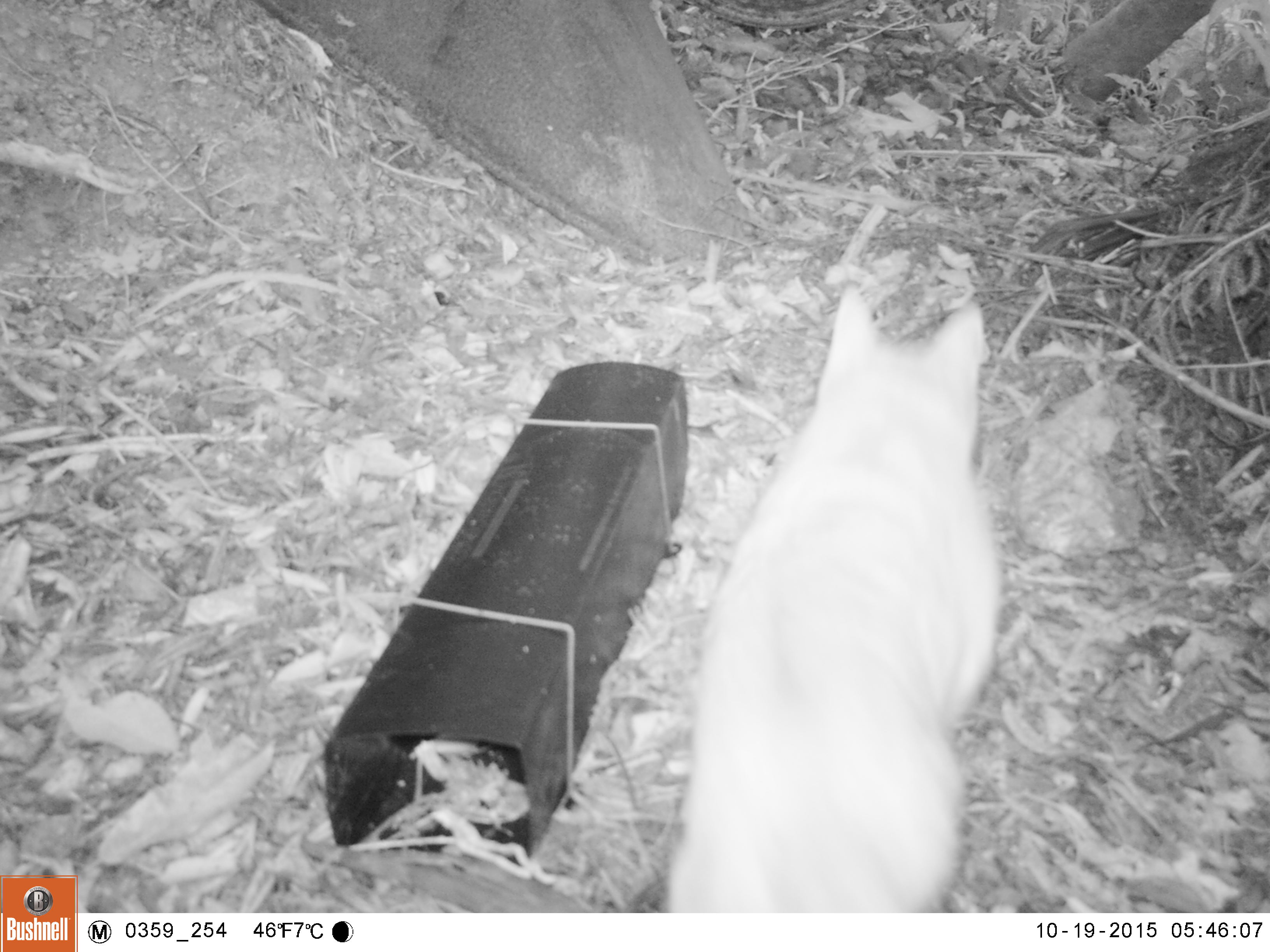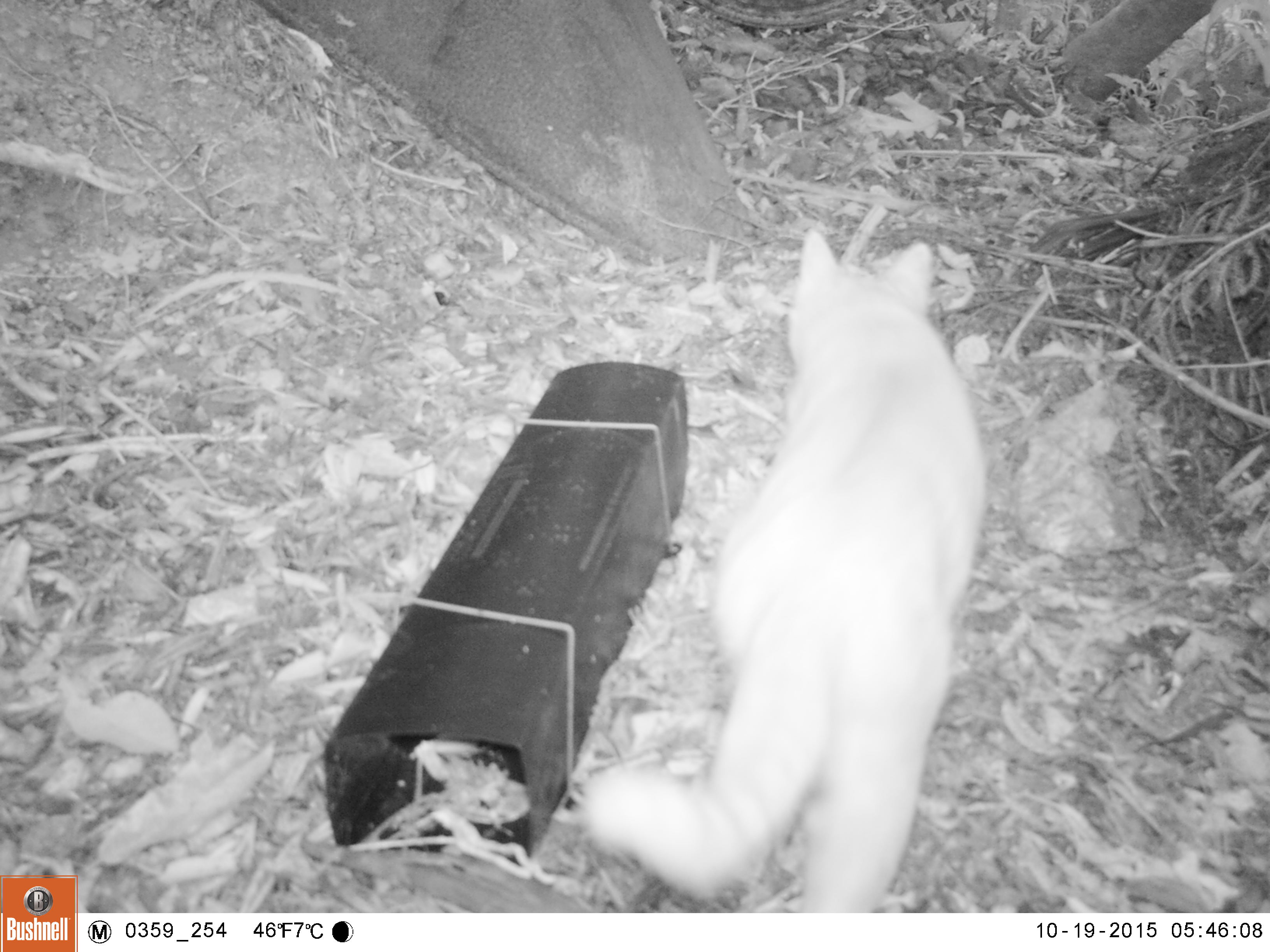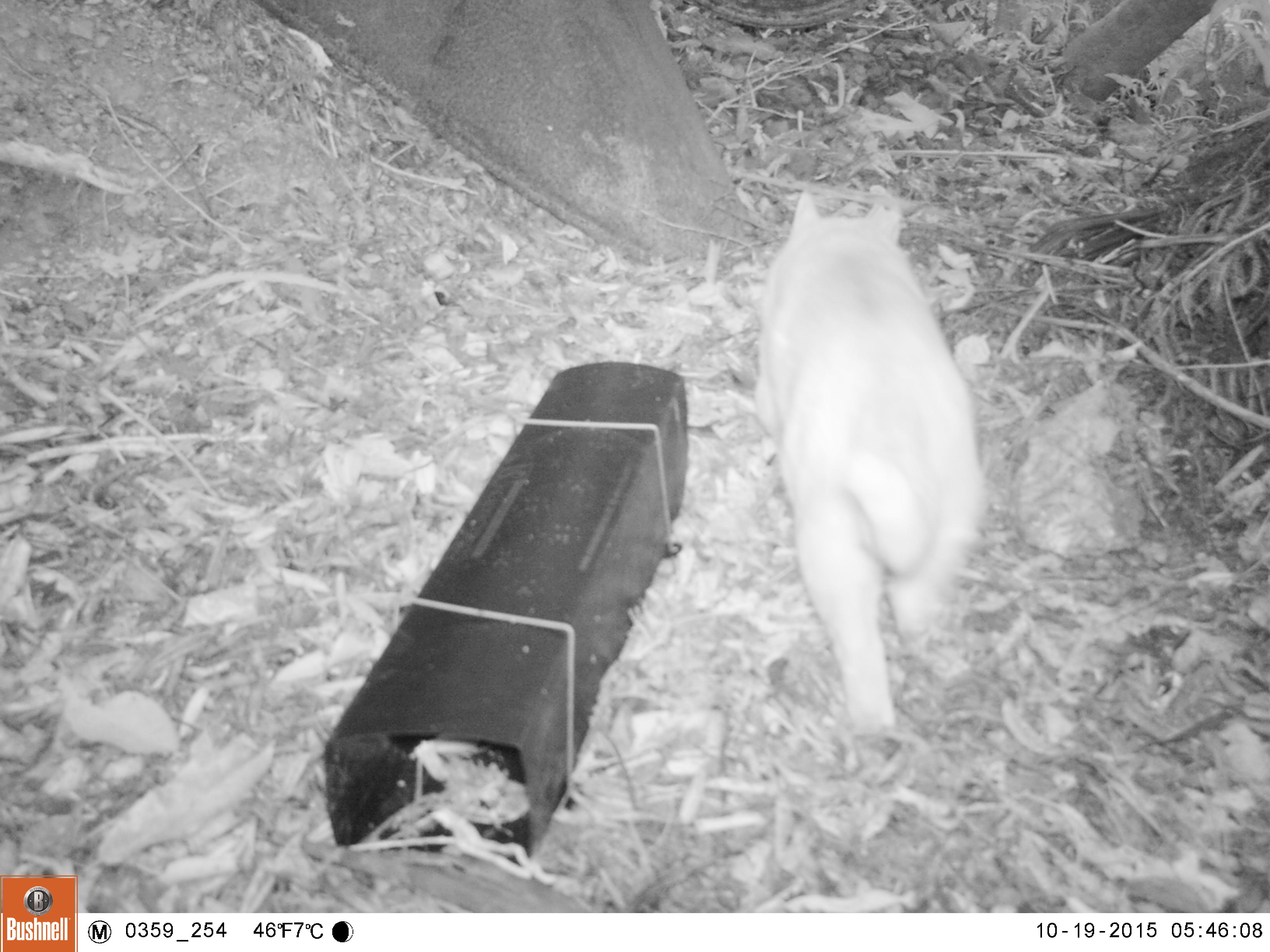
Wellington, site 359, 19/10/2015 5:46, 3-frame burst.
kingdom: Animalia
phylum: Chordata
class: Mammalia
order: Carnivora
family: Felidae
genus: Felis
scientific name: Felis catus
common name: cat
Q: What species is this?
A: Cat (Felis catus).